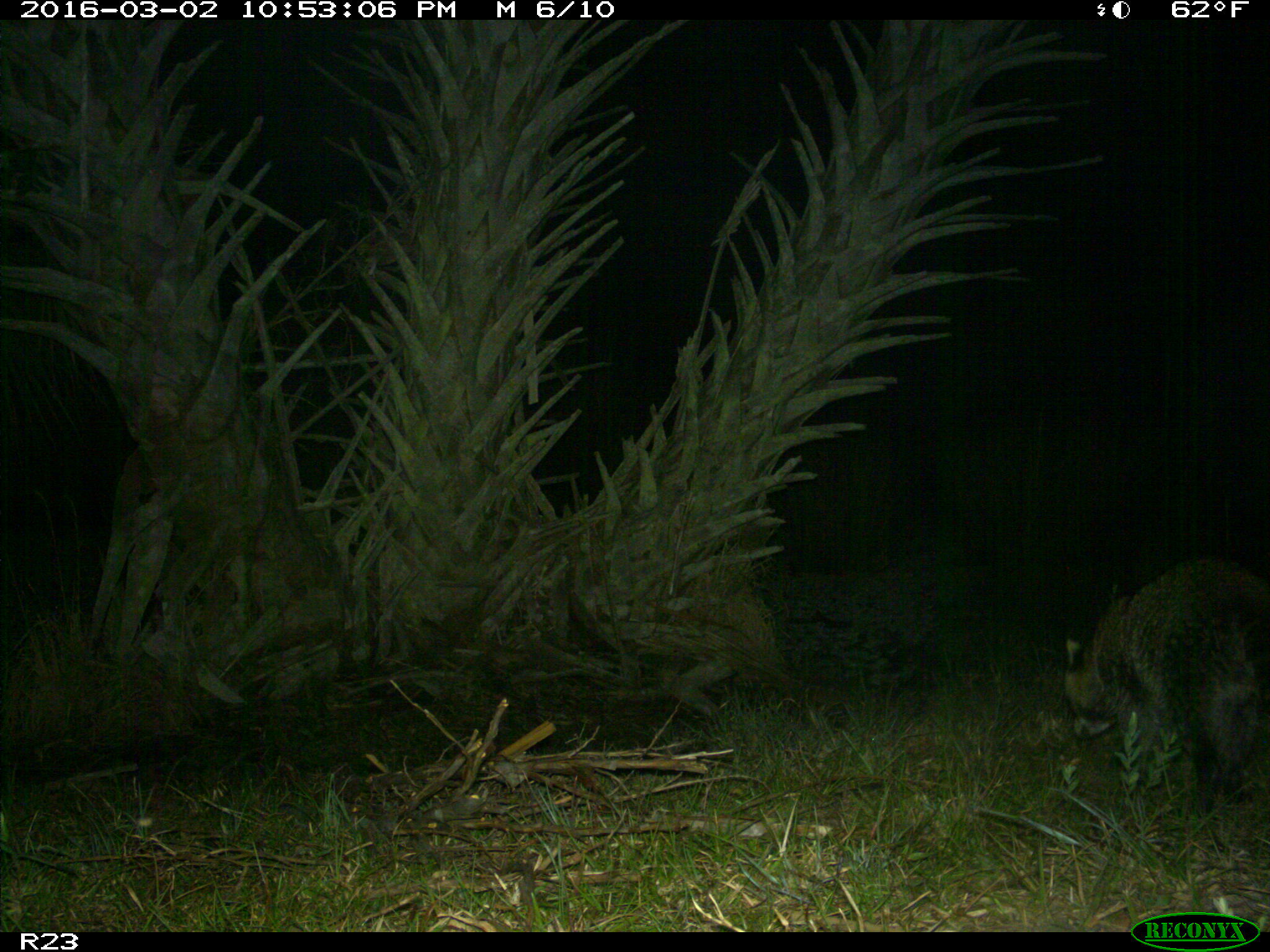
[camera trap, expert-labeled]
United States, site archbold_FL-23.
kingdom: Animalia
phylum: Chordata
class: Mammalia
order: Carnivora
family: Procyonidae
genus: Procyon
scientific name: Procyon lotor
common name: common raccoon